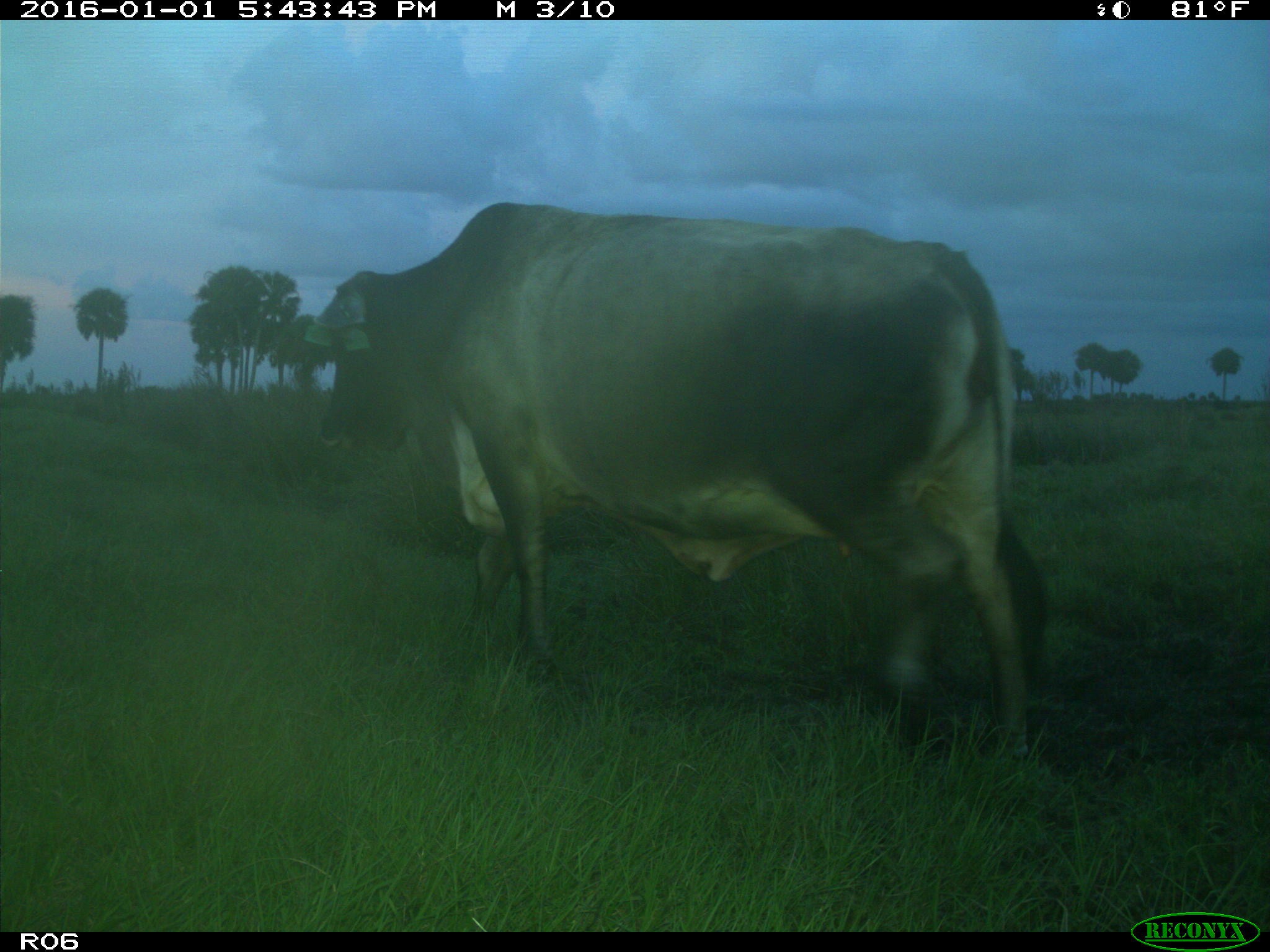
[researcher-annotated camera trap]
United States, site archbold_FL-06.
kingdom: Animalia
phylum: Chordata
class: Mammalia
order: Artiodactyla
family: Bovidae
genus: Bos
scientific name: Bos taurus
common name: domestic cow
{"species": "Bos taurus (domestic cow)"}